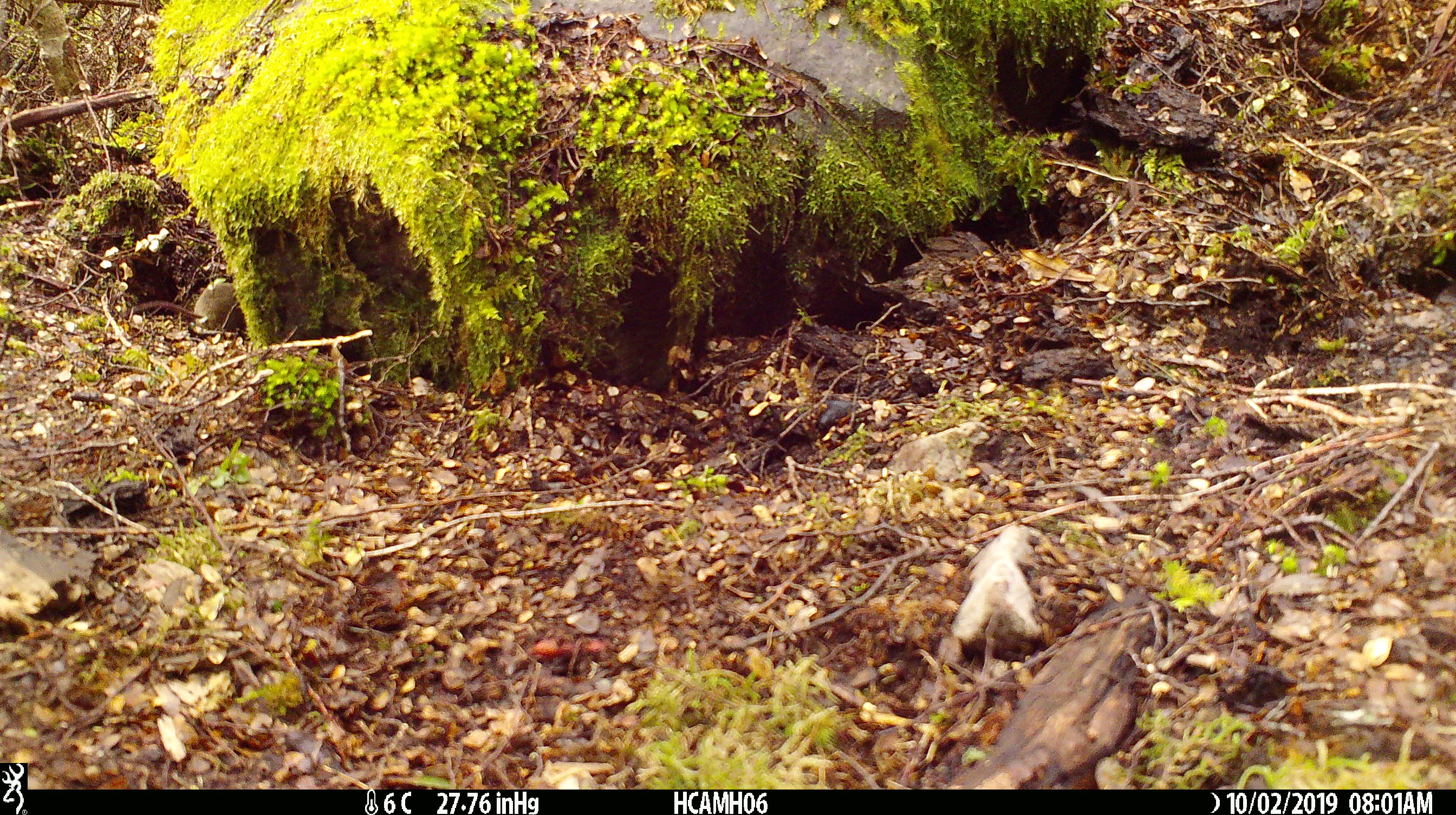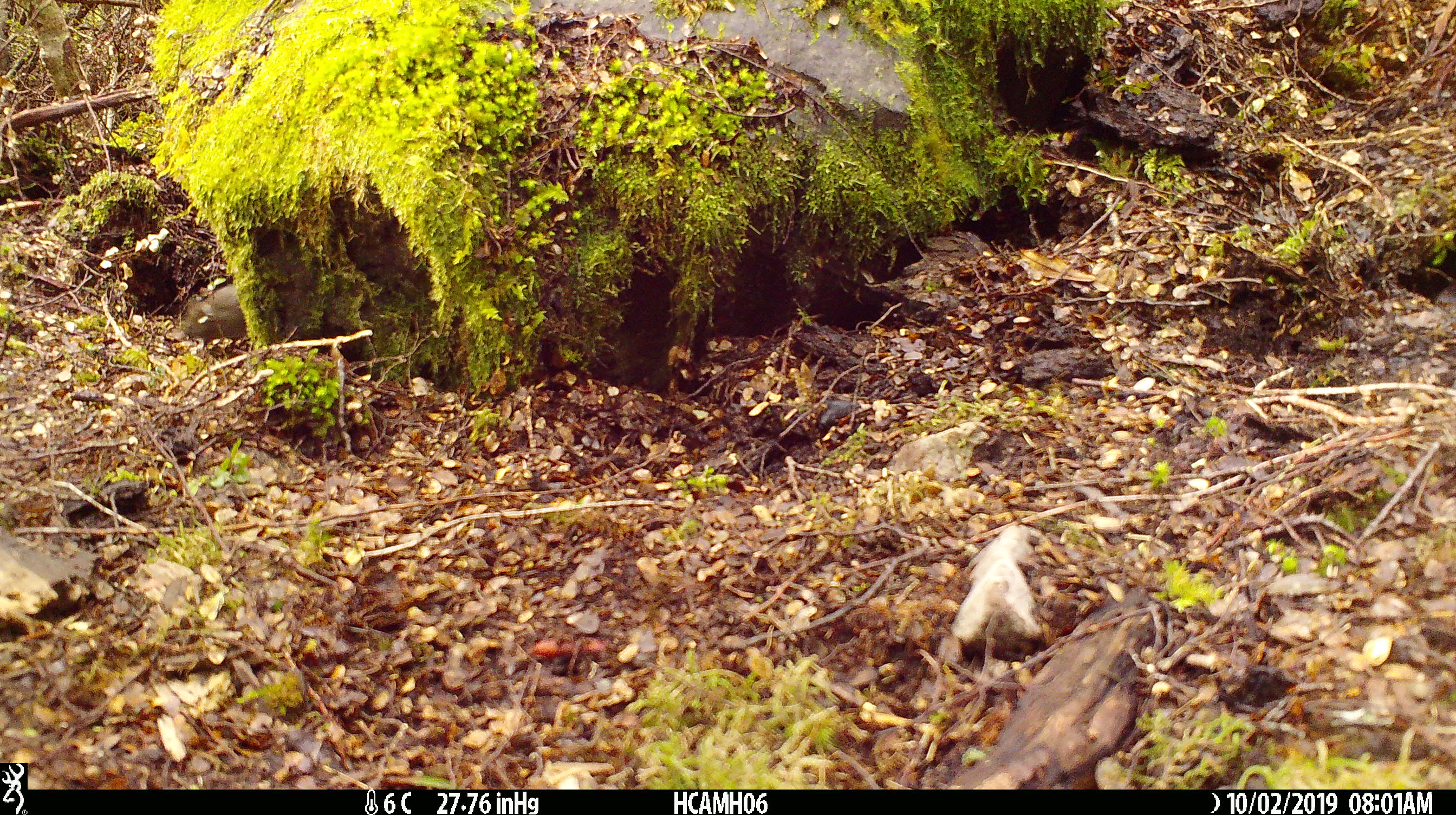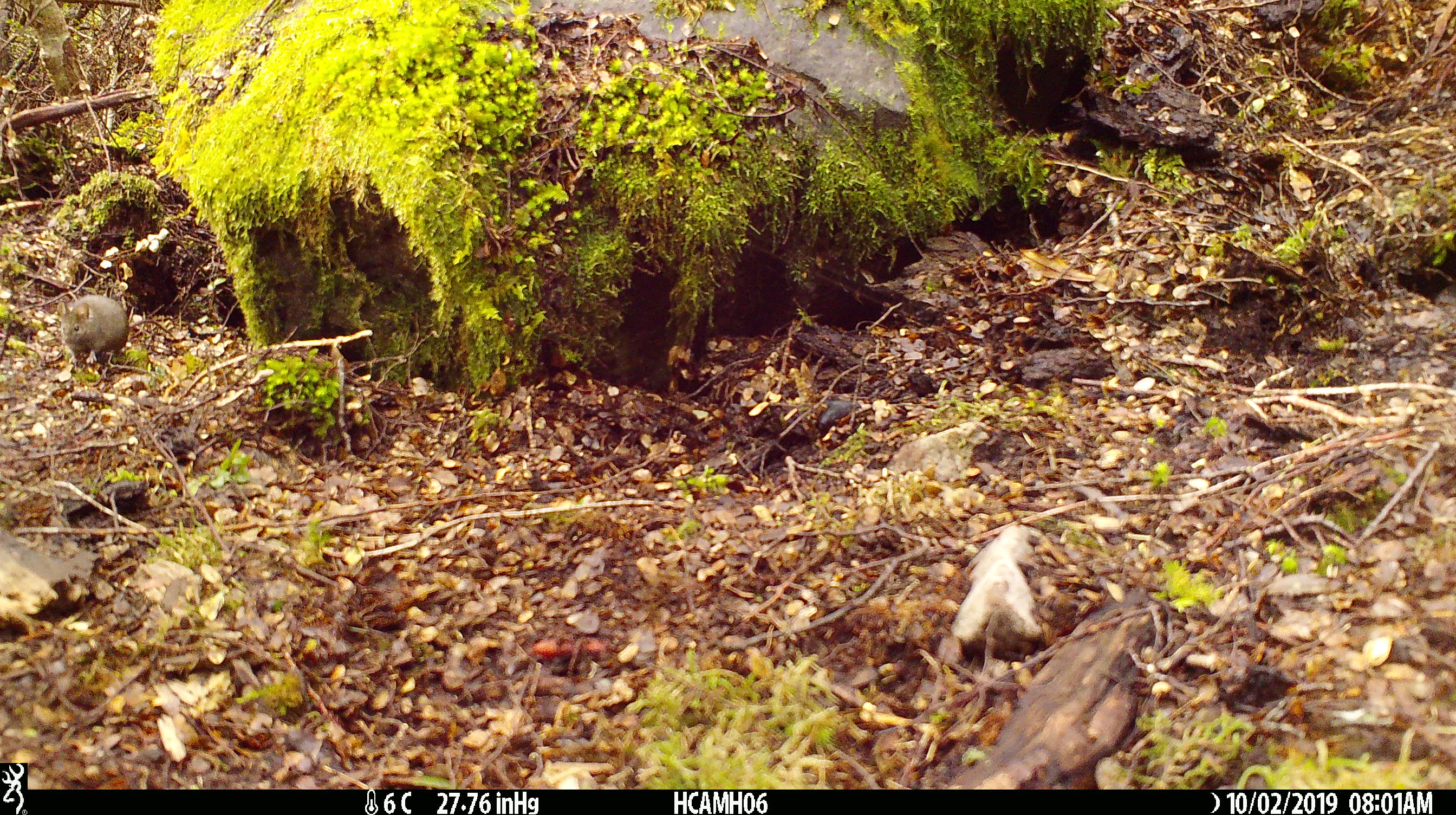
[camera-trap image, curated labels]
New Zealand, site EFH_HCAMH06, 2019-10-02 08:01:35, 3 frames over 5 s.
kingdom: Animalia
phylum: Chordata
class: Mammalia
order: Rodentia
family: Muridae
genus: Mus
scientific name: Mus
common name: mouse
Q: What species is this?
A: Mouse (Mus).